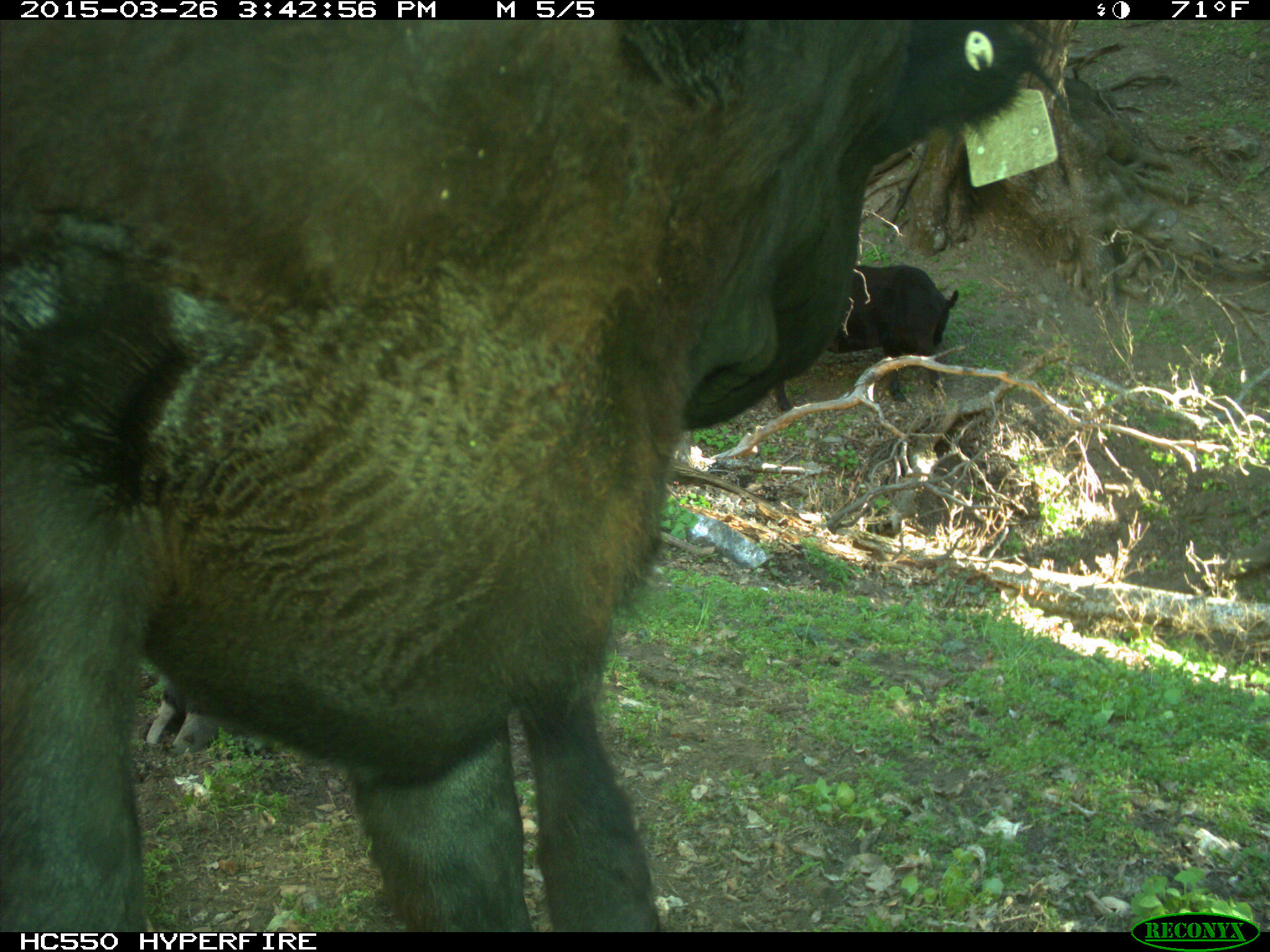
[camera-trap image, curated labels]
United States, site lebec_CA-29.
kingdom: Animalia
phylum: Chordata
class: Mammalia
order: Artiodactyla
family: Bovidae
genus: Bos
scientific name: Bos taurus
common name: domestic cow